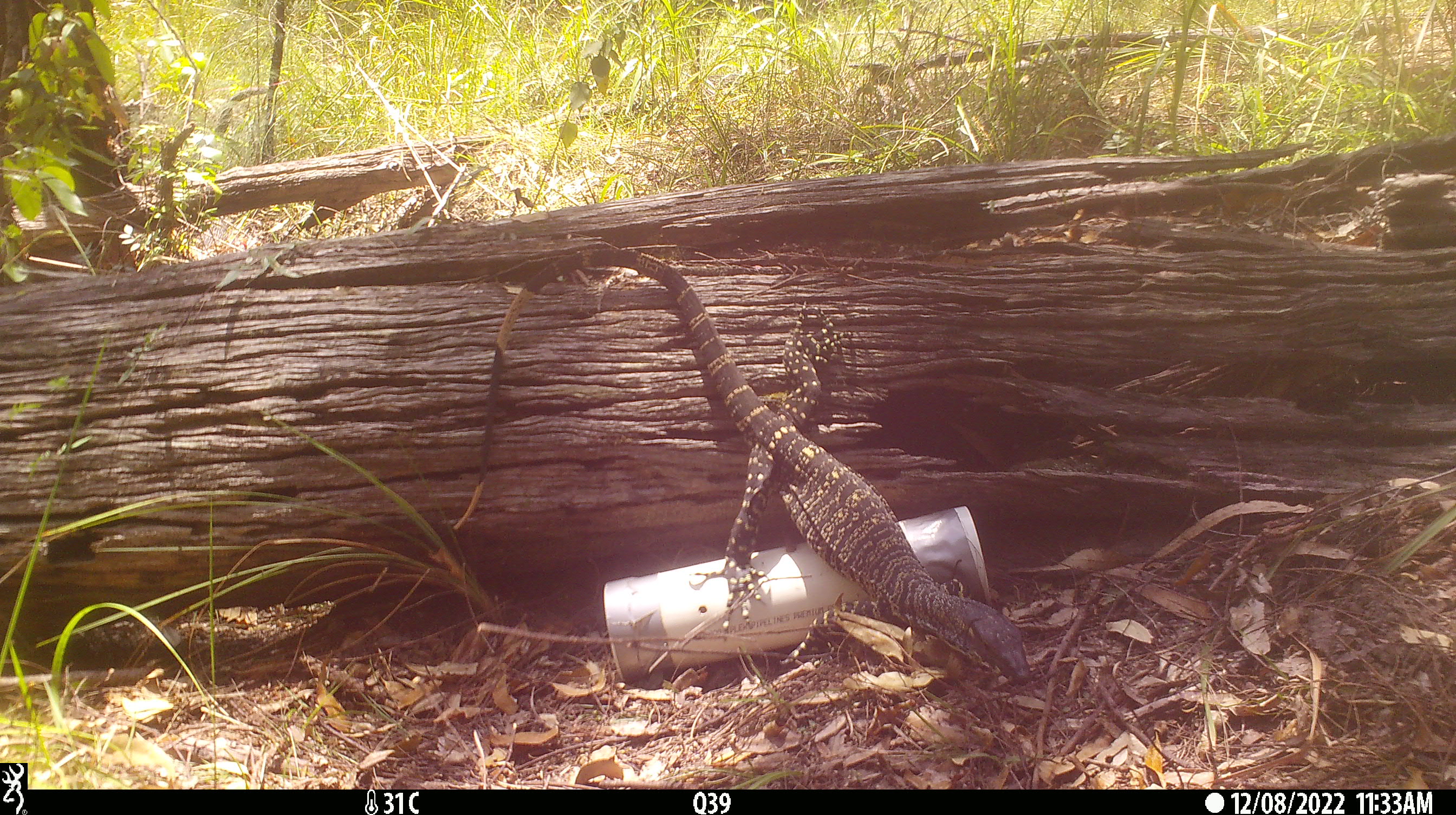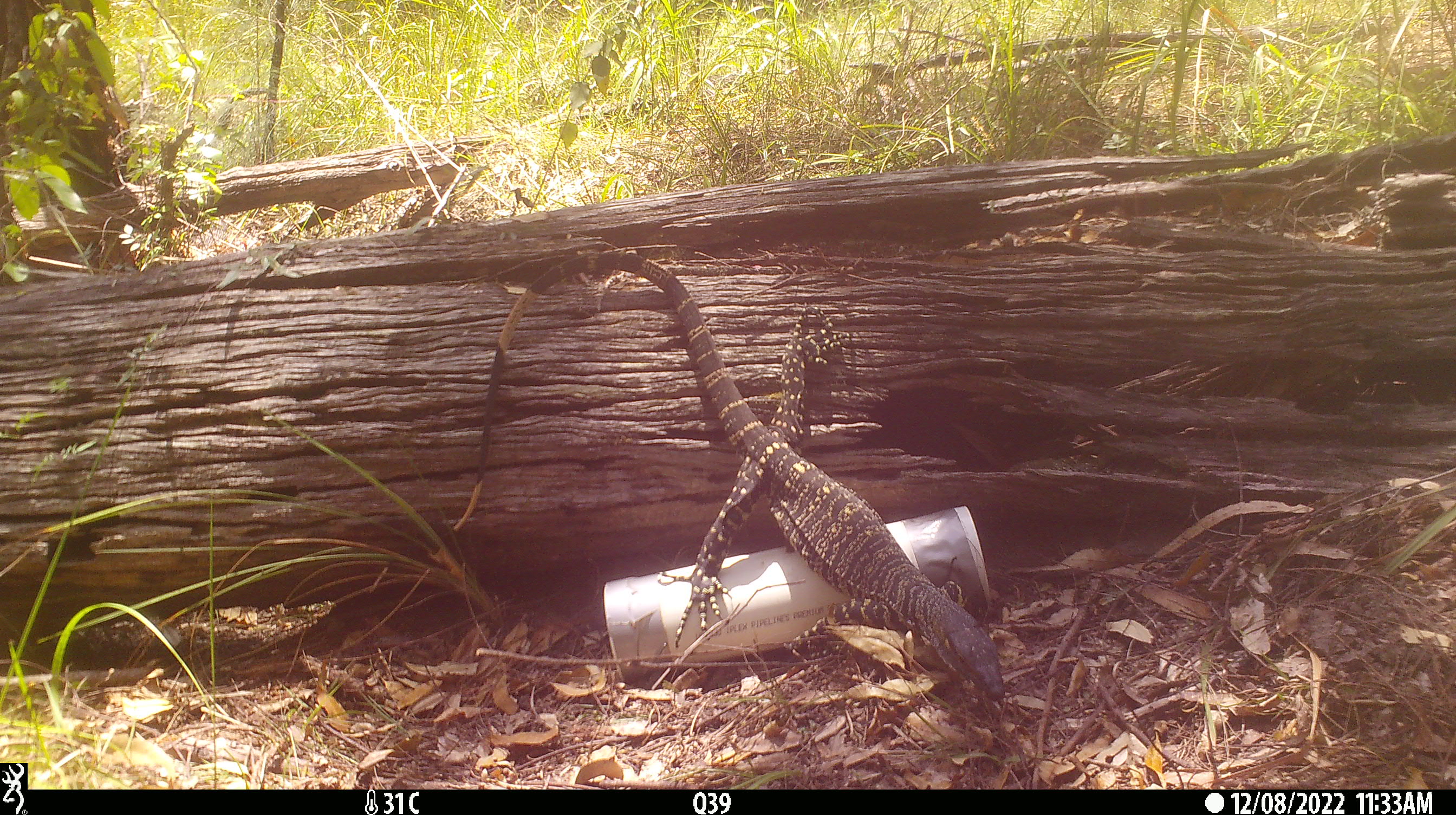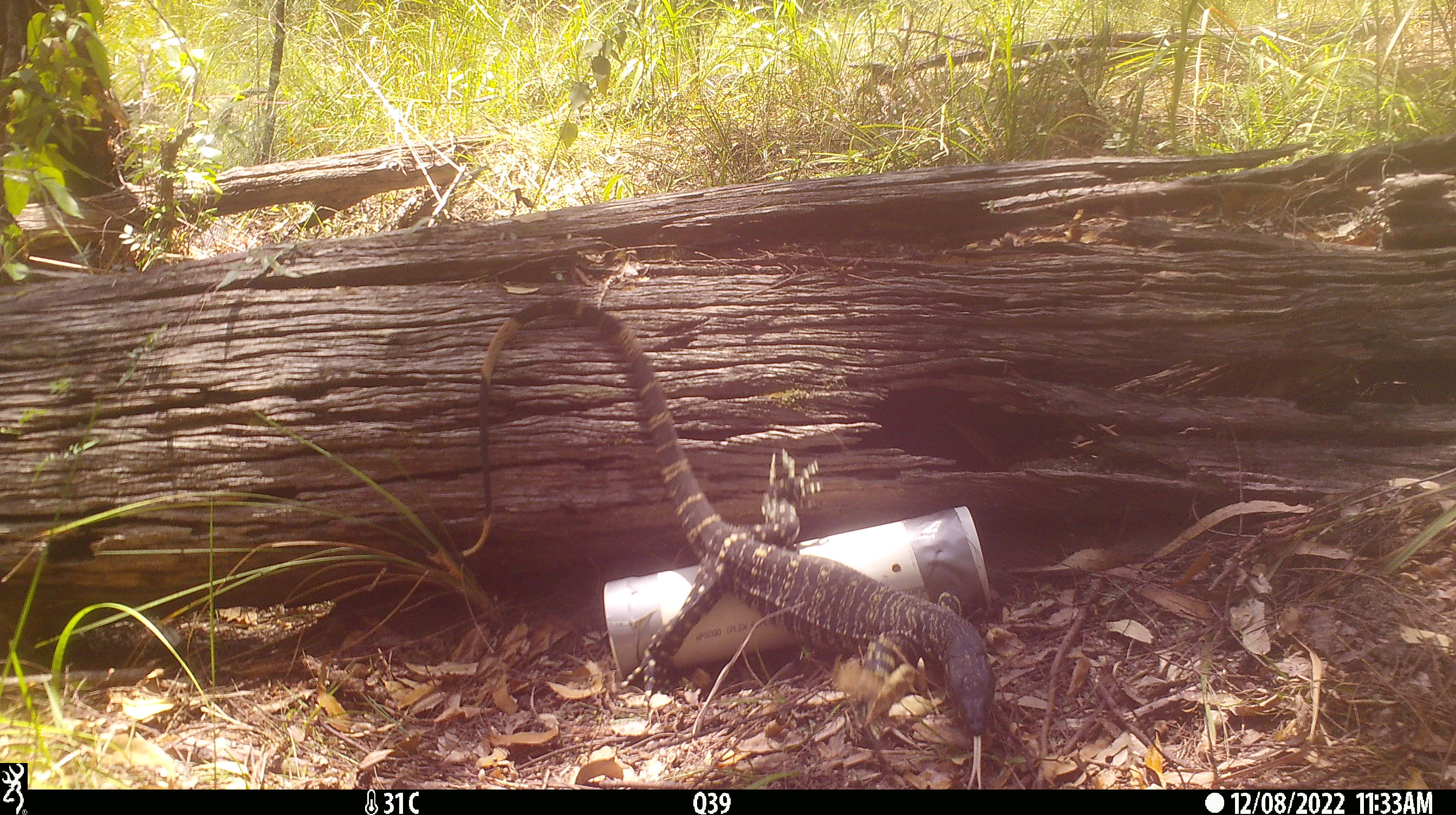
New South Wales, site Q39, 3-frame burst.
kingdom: Animalia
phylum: Chordata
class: Reptilia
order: Squamata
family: Varanidae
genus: Varanus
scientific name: Varanus varius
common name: lace monitor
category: goanna